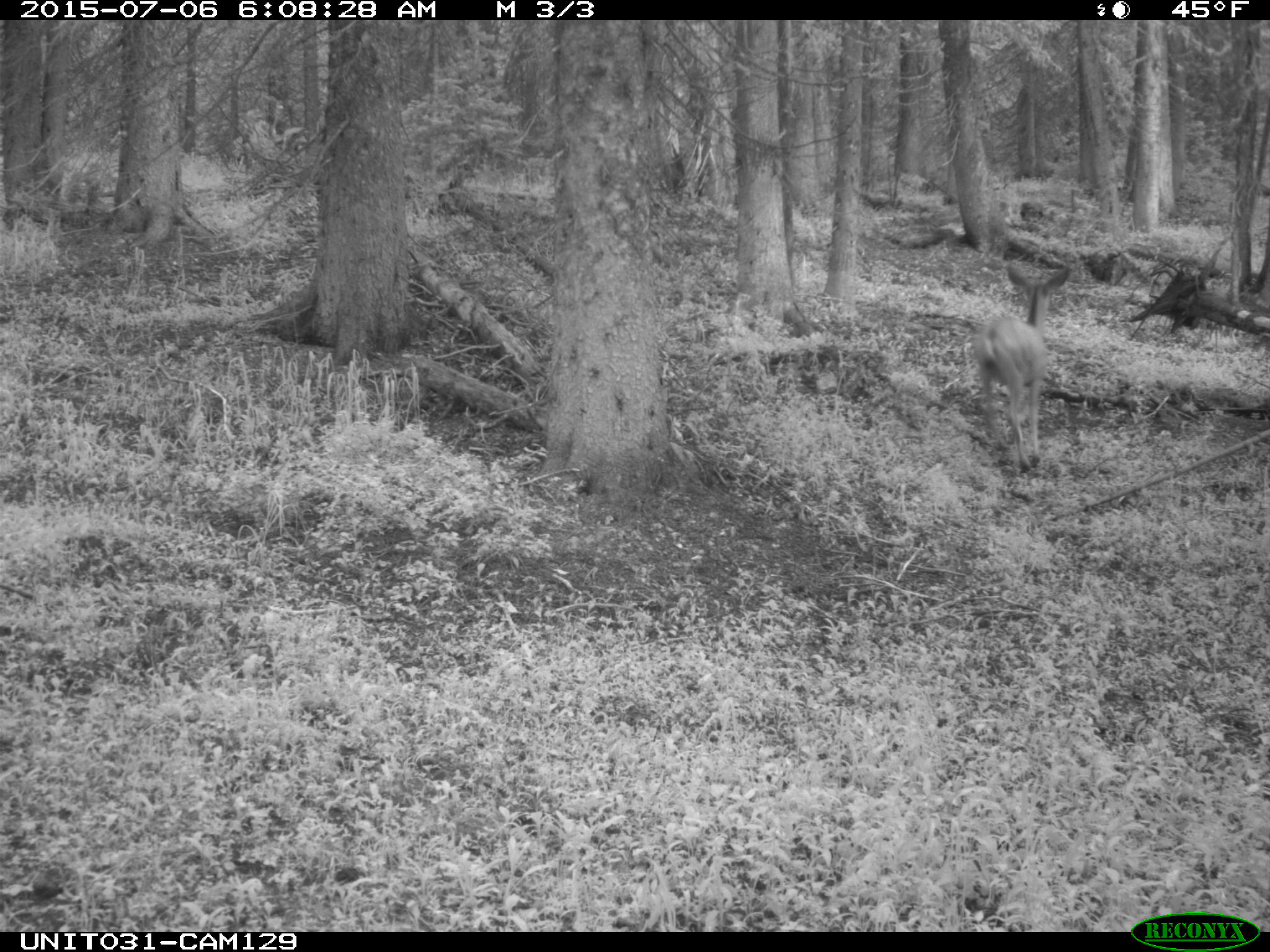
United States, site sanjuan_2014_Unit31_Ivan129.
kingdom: Animalia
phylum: Chordata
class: Mammalia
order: Artiodactyla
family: Cervidae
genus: Odocoileus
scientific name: Odocoileus hemionus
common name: mule deer